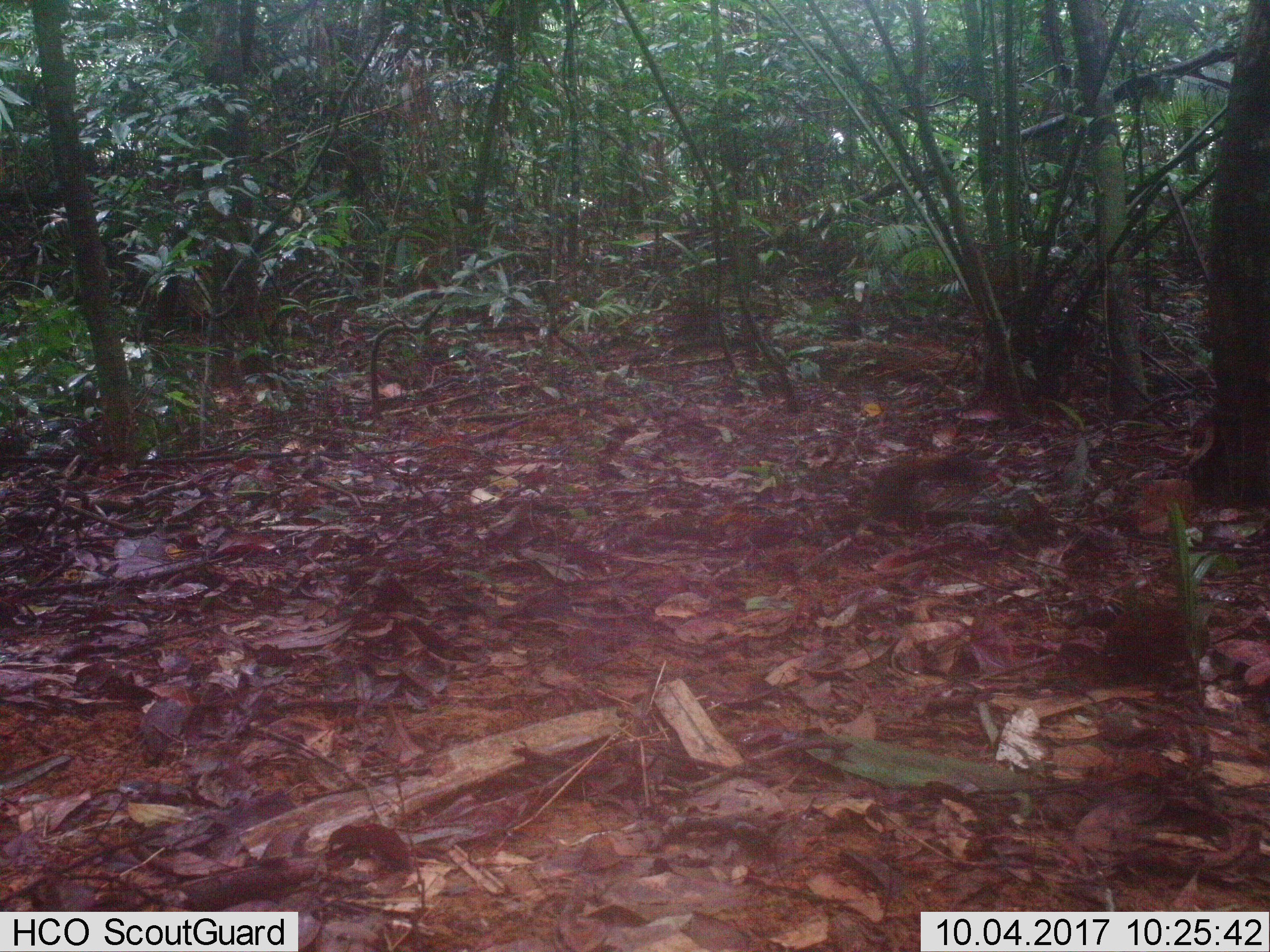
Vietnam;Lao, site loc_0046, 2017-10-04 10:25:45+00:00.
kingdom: Animalia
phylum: Chordata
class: Mammalia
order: Rodentia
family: Sciuridae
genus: Dremomys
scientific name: Dremomys rufigenis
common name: red-cheeked squirrel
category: red cheeked squirrel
Red cheeked squirrel (red-cheeked squirrel) (Dremomys rufigenis). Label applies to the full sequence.